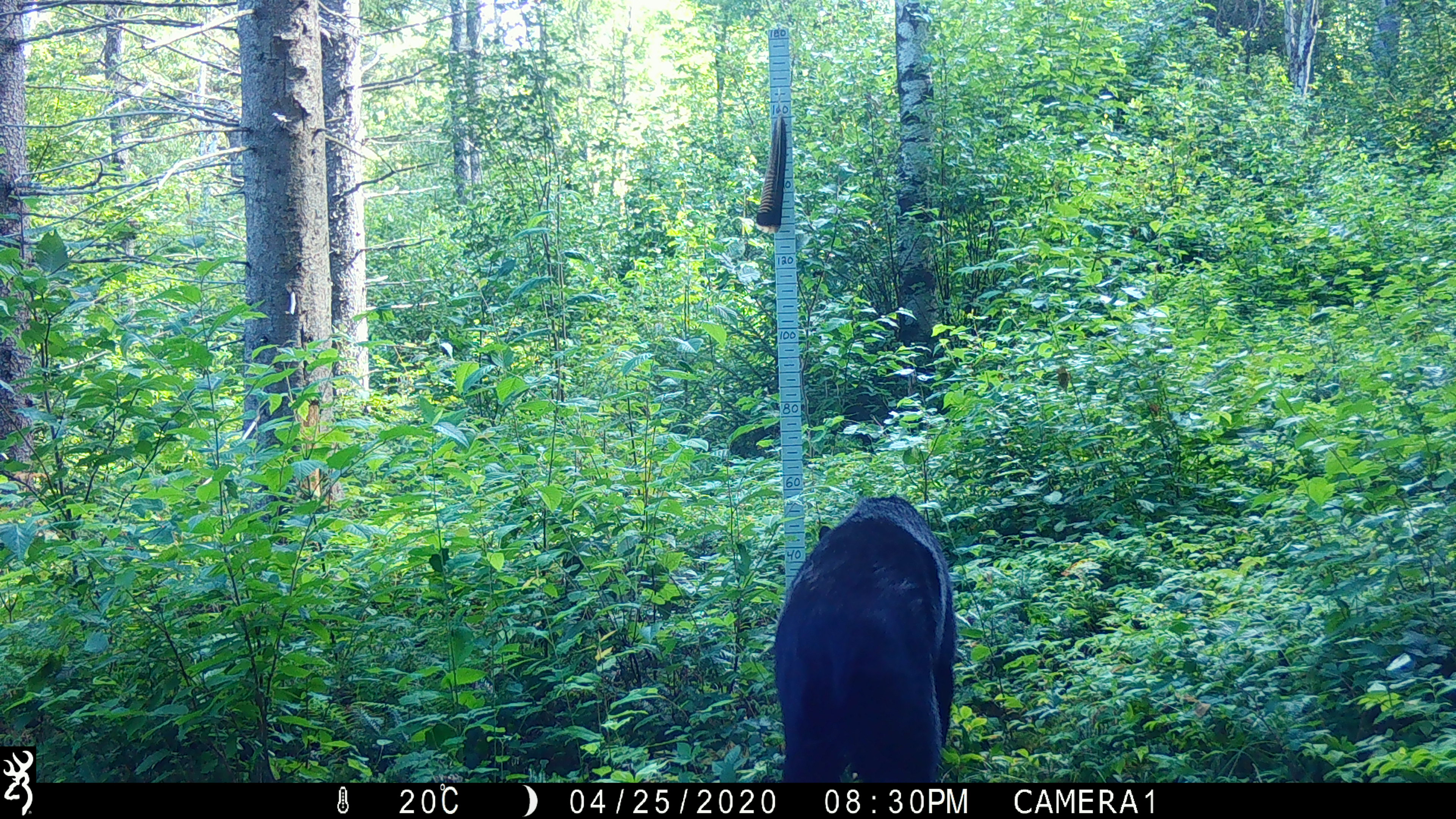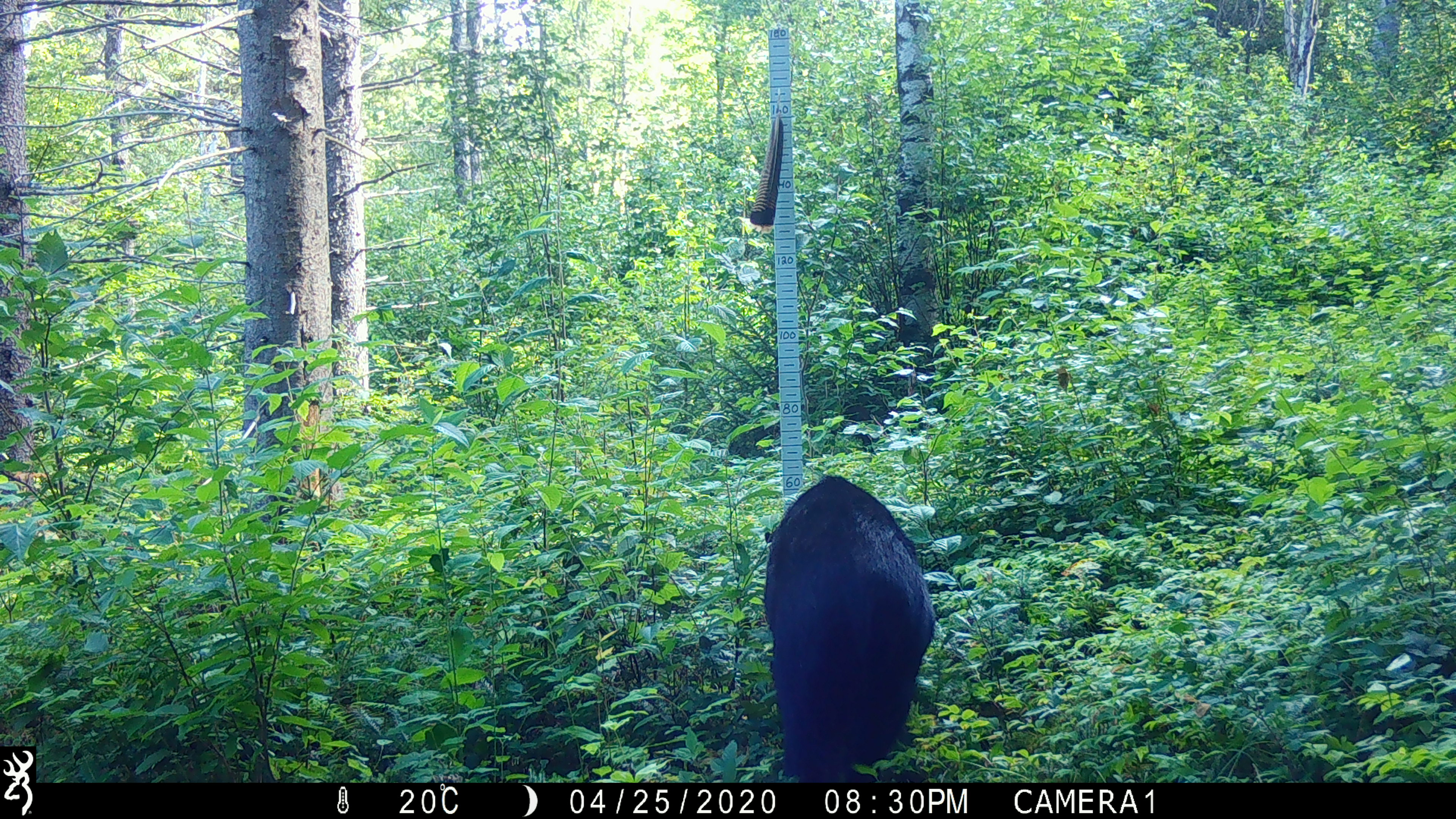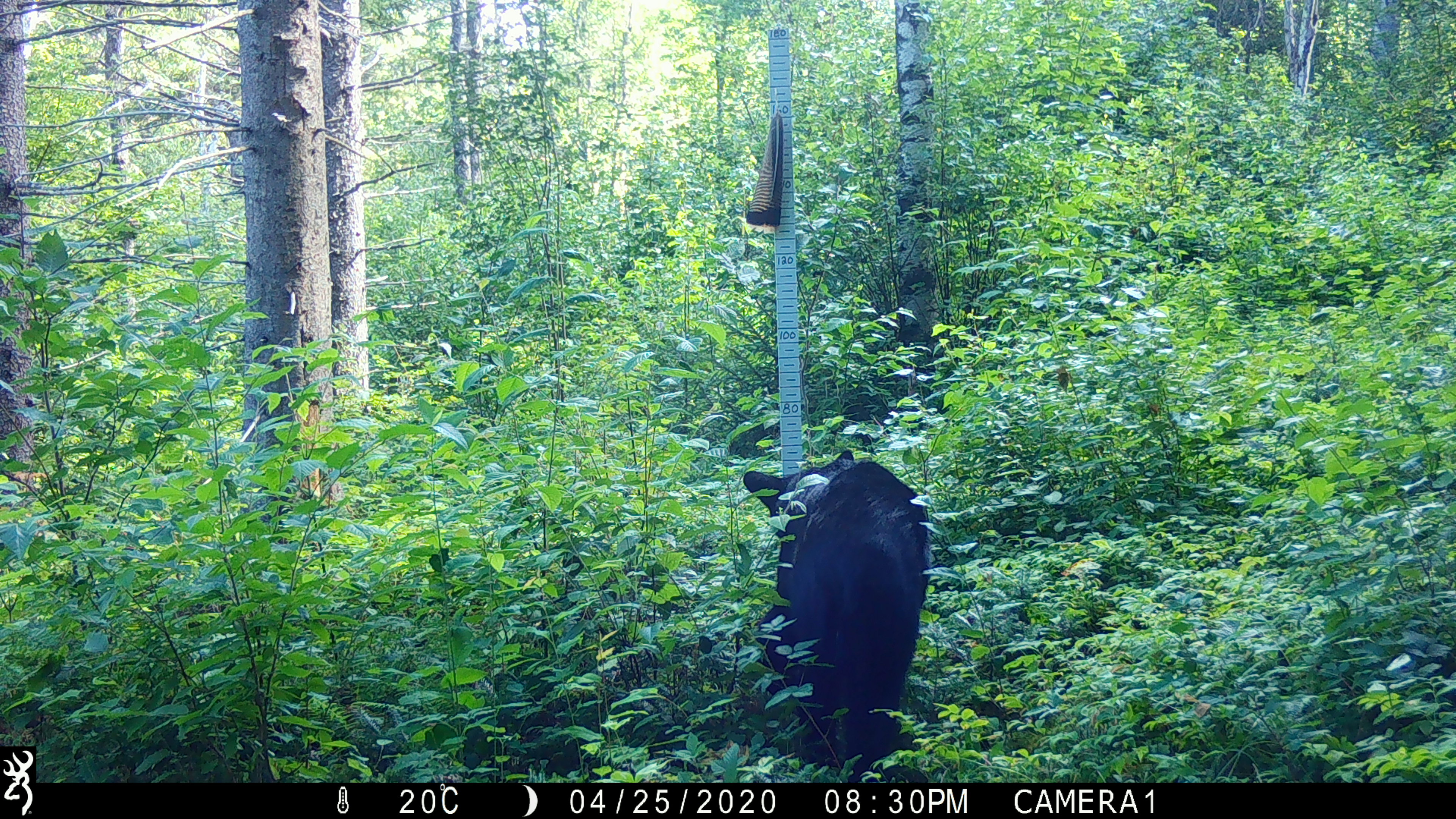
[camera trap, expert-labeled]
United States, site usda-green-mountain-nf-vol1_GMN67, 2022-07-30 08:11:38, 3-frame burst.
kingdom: Animalia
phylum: Chordata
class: Mammalia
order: Carnivora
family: Ursidae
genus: Ursus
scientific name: Ursus americanus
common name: black bear